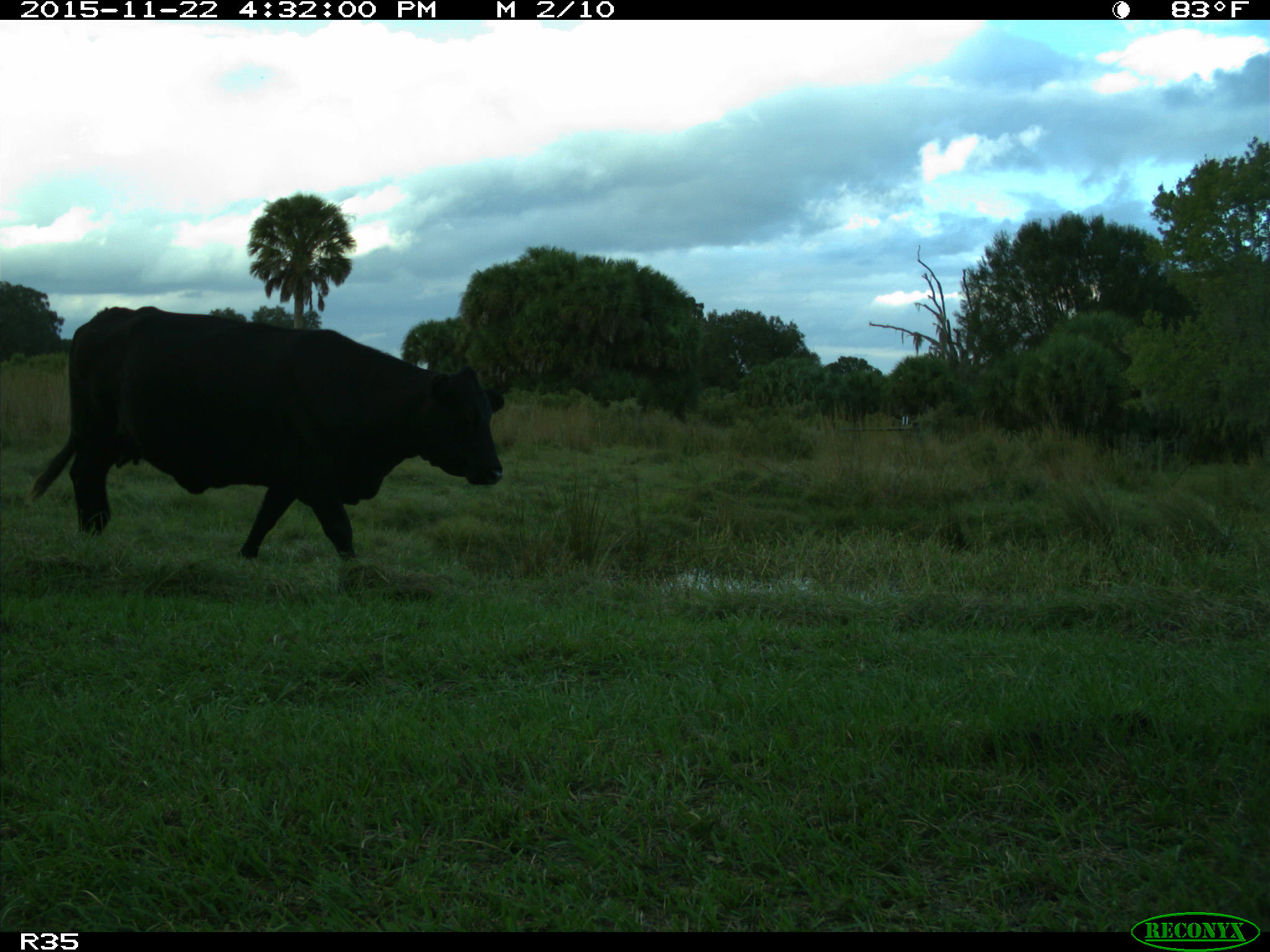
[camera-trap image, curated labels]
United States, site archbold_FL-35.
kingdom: Animalia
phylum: Chordata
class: Mammalia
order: Artiodactyla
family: Bovidae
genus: Bos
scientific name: Bos taurus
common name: domestic cow